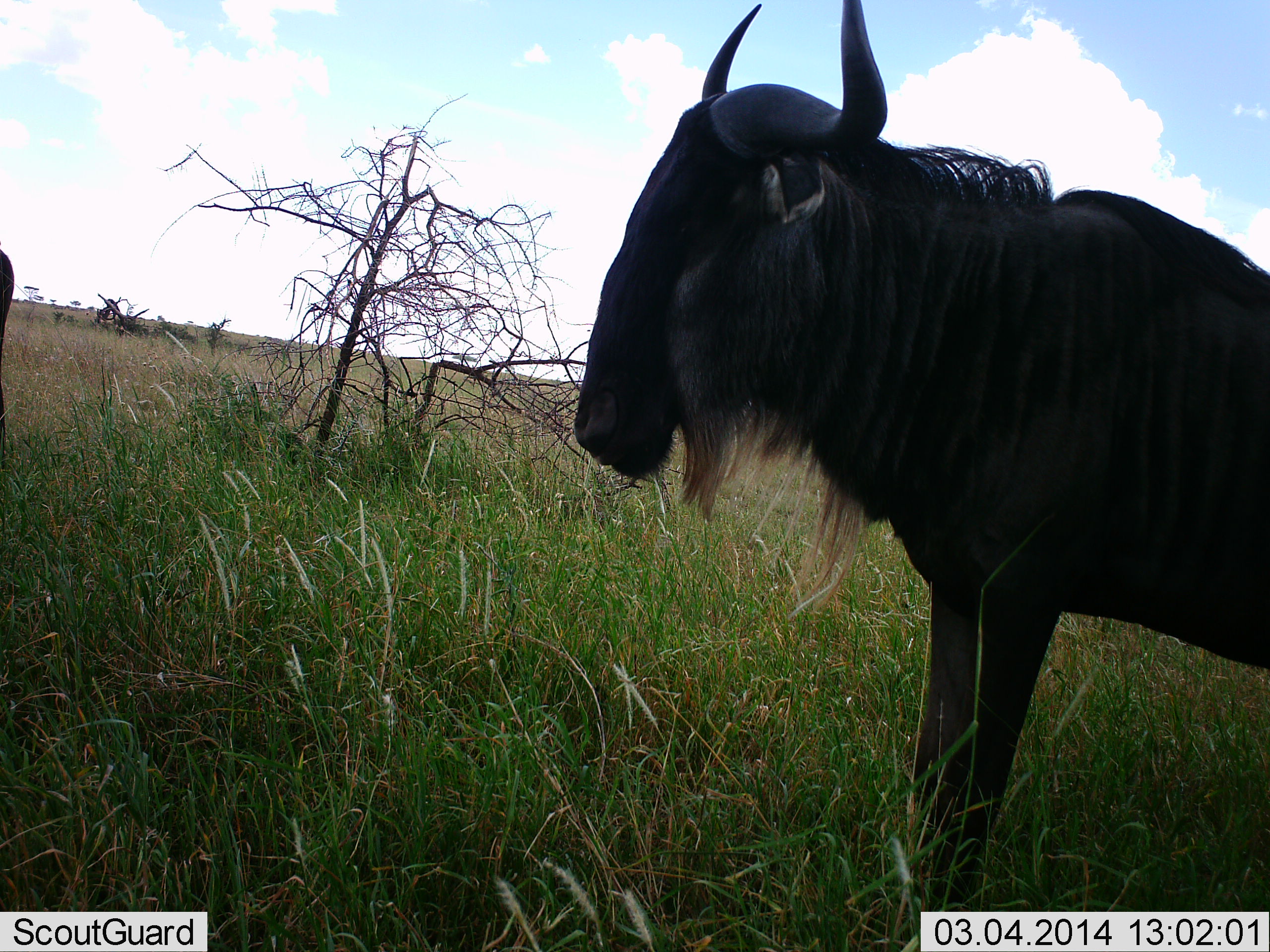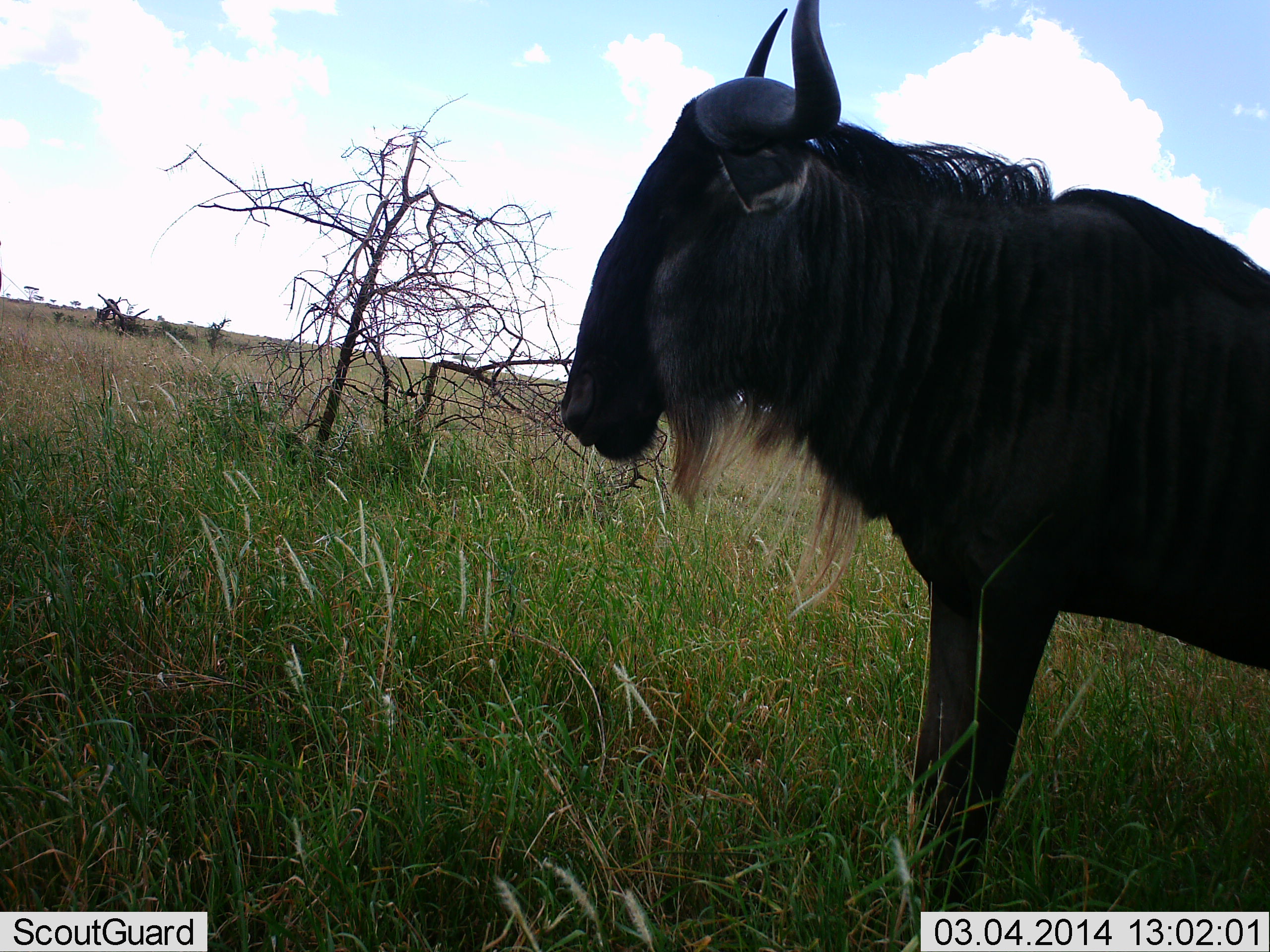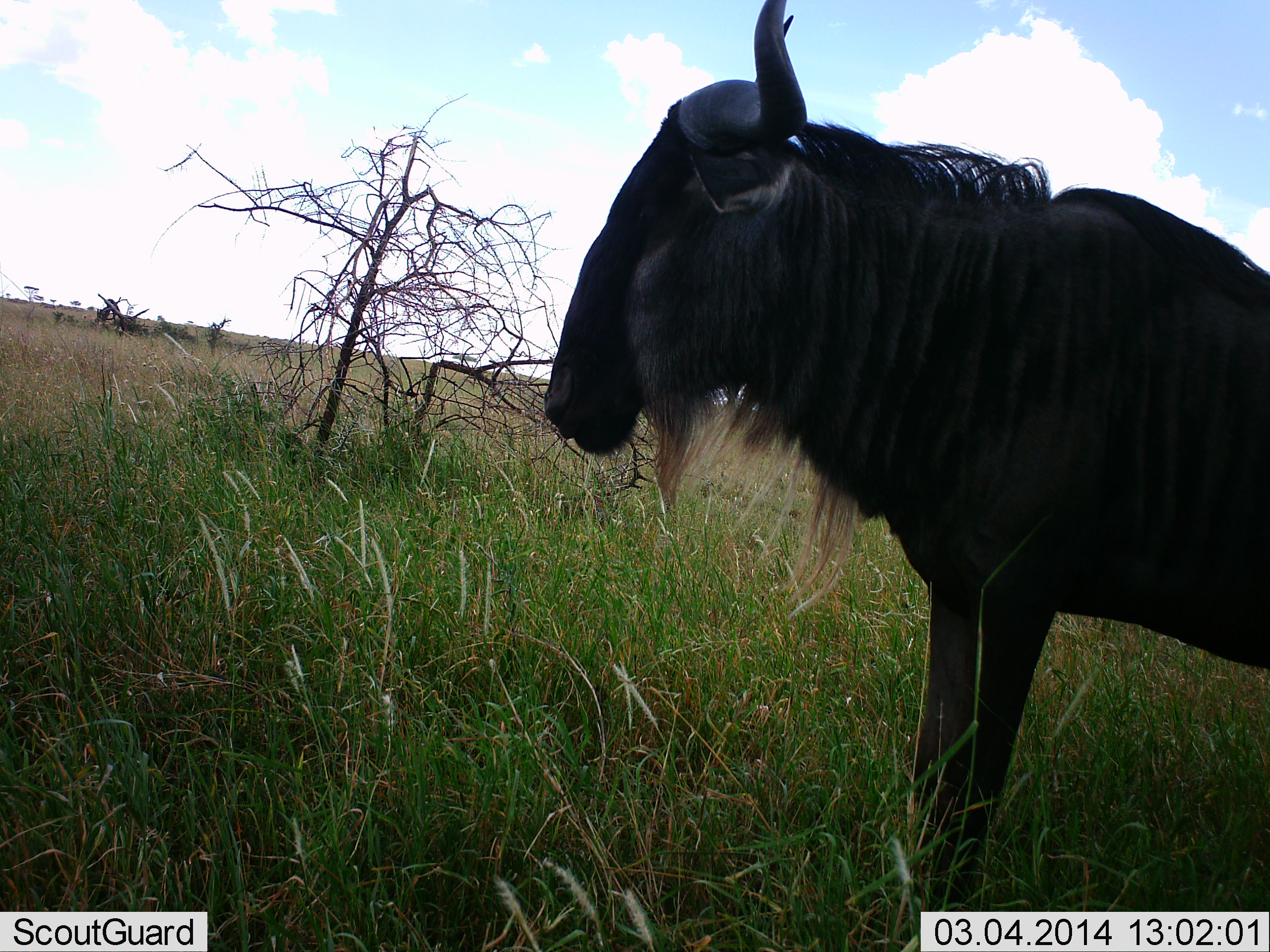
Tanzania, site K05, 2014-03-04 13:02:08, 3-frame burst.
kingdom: Animalia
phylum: Chordata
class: Mammalia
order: Artiodactyla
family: Bovidae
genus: Connochaetes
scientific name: Connochaetes taurinus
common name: blue wildebeest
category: wildebeest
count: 2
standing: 80%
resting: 20%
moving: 10%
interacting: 0%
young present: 0%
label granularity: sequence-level